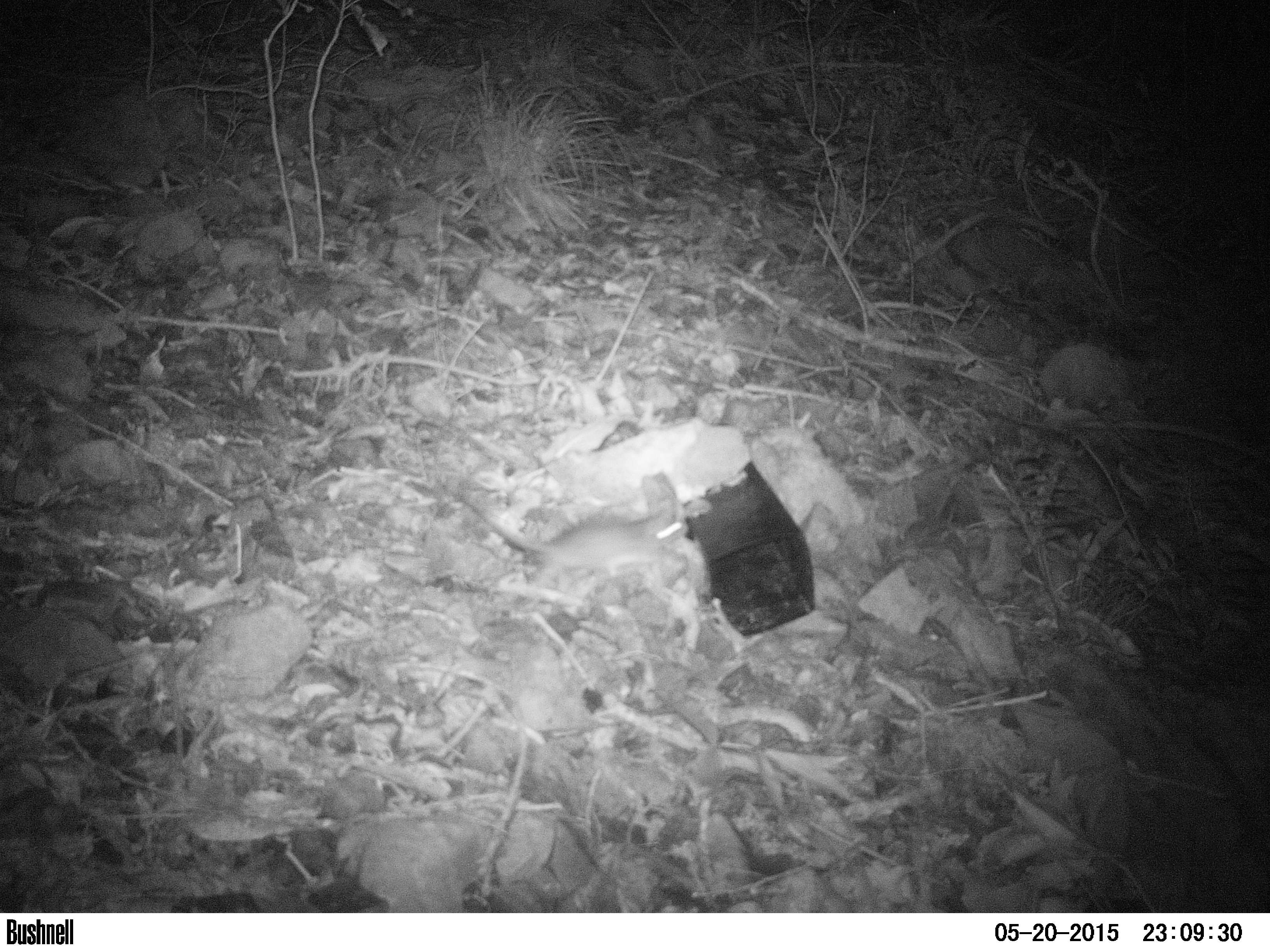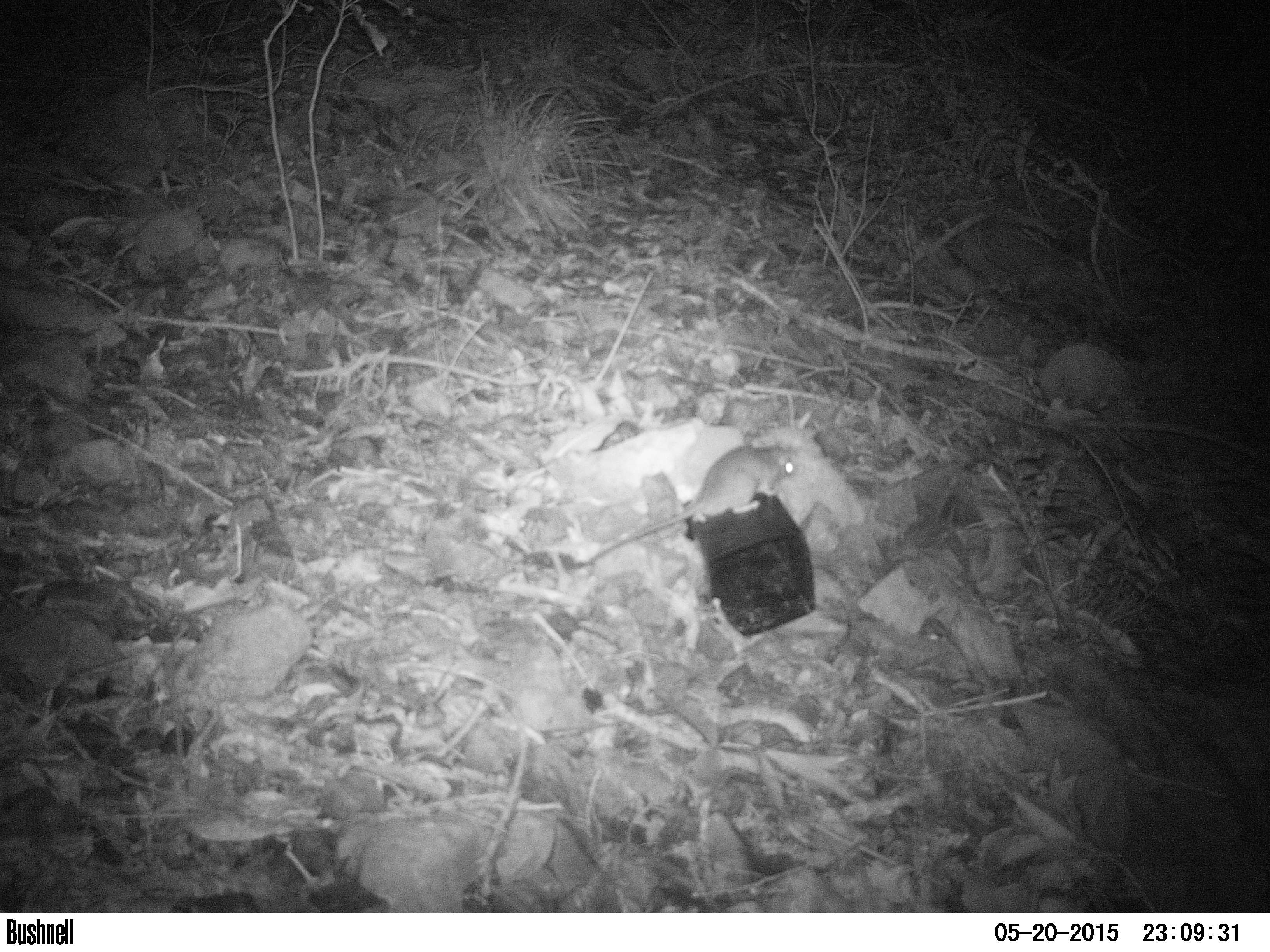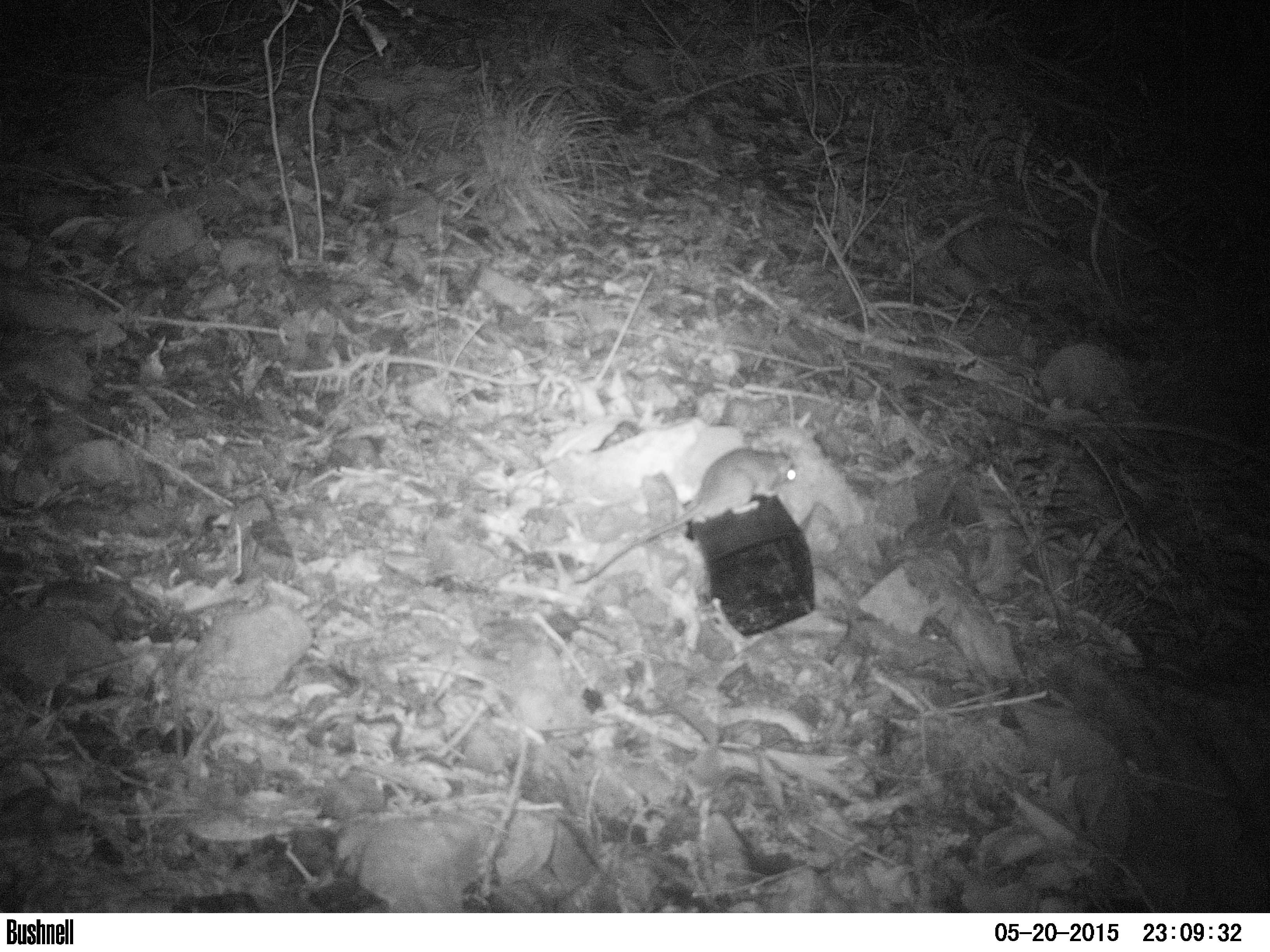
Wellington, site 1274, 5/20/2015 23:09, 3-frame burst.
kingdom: Animalia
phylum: Chordata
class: Mammalia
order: Rodentia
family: Muridae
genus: Rattus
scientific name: Rattus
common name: rat